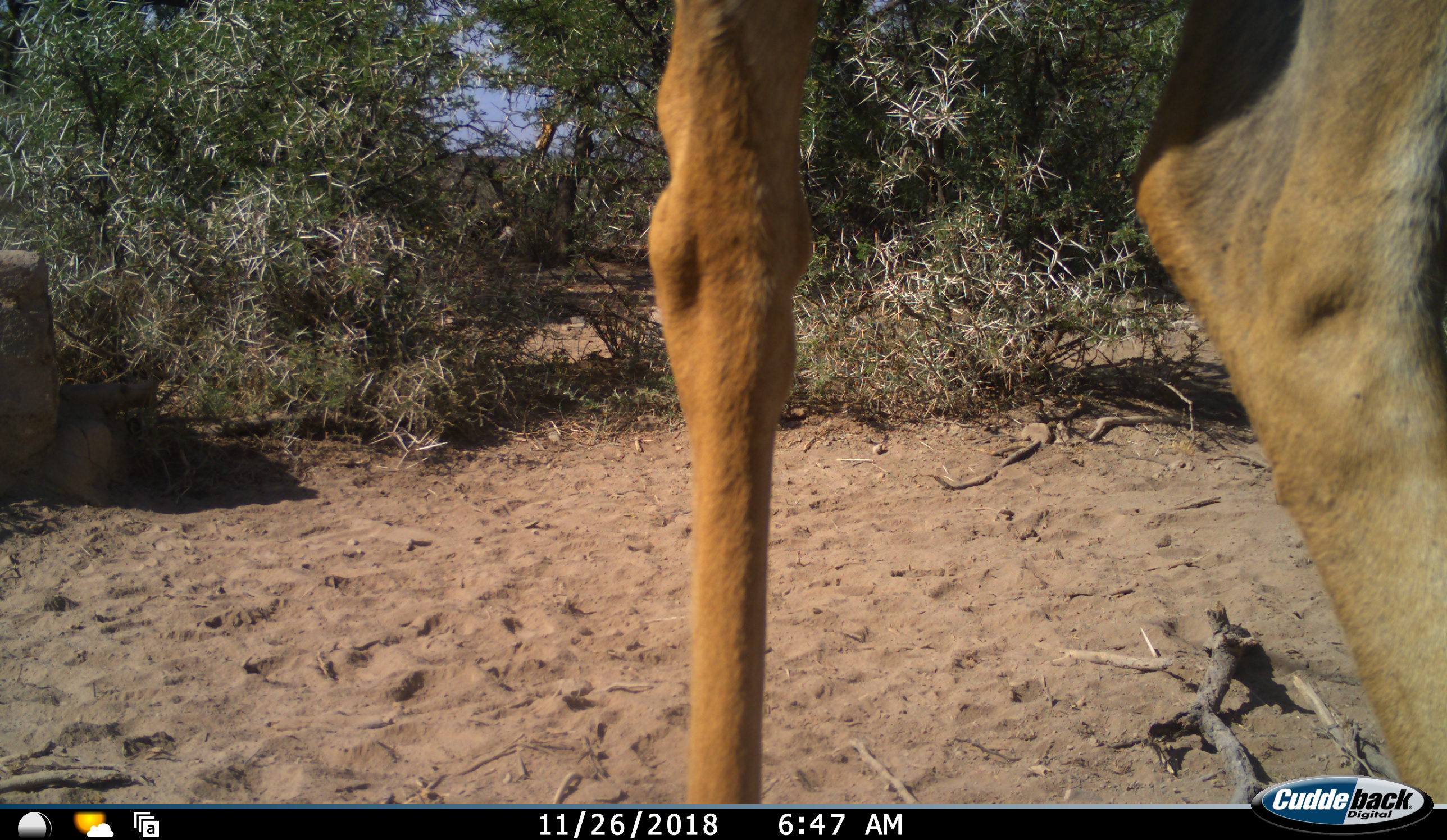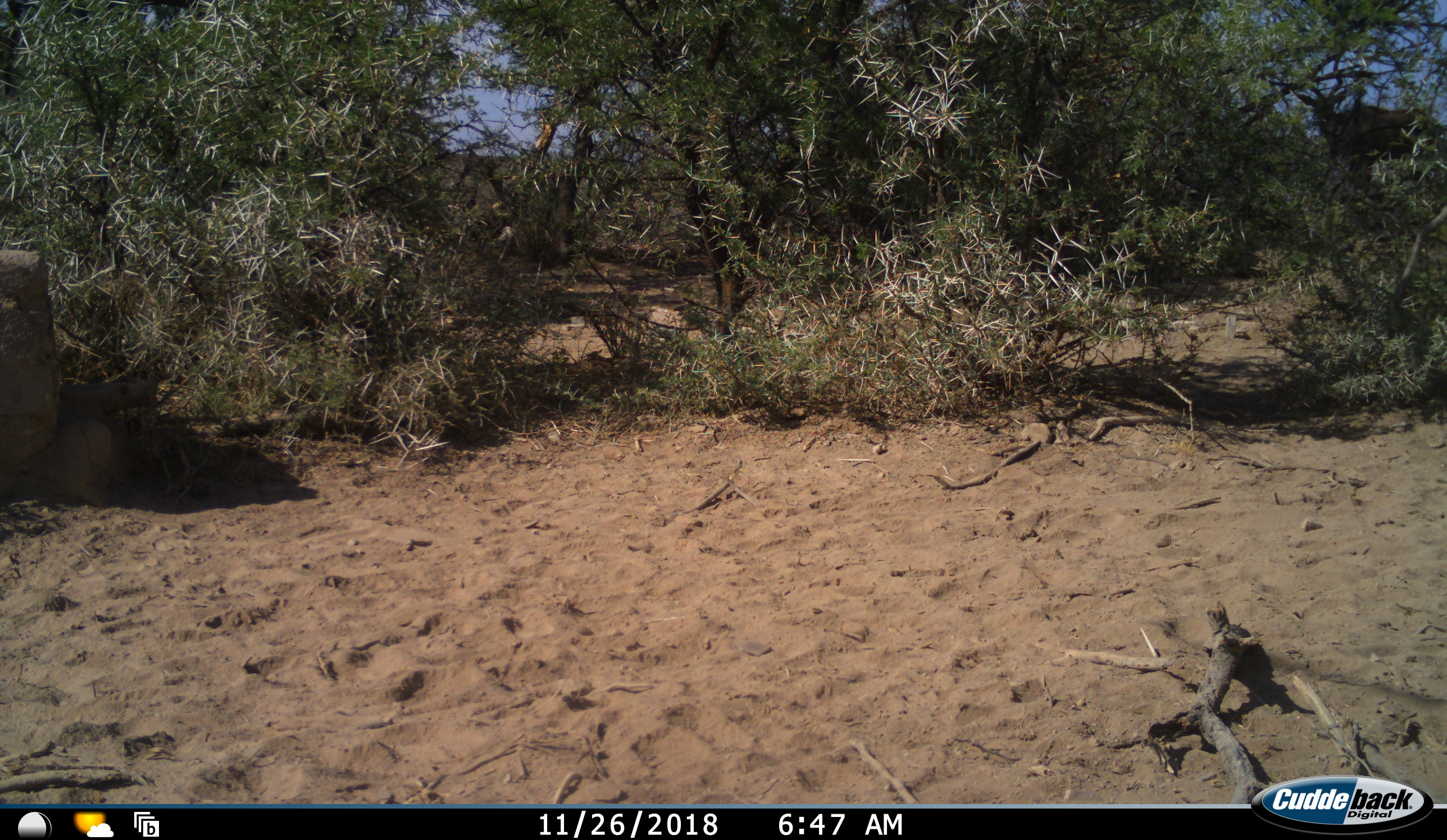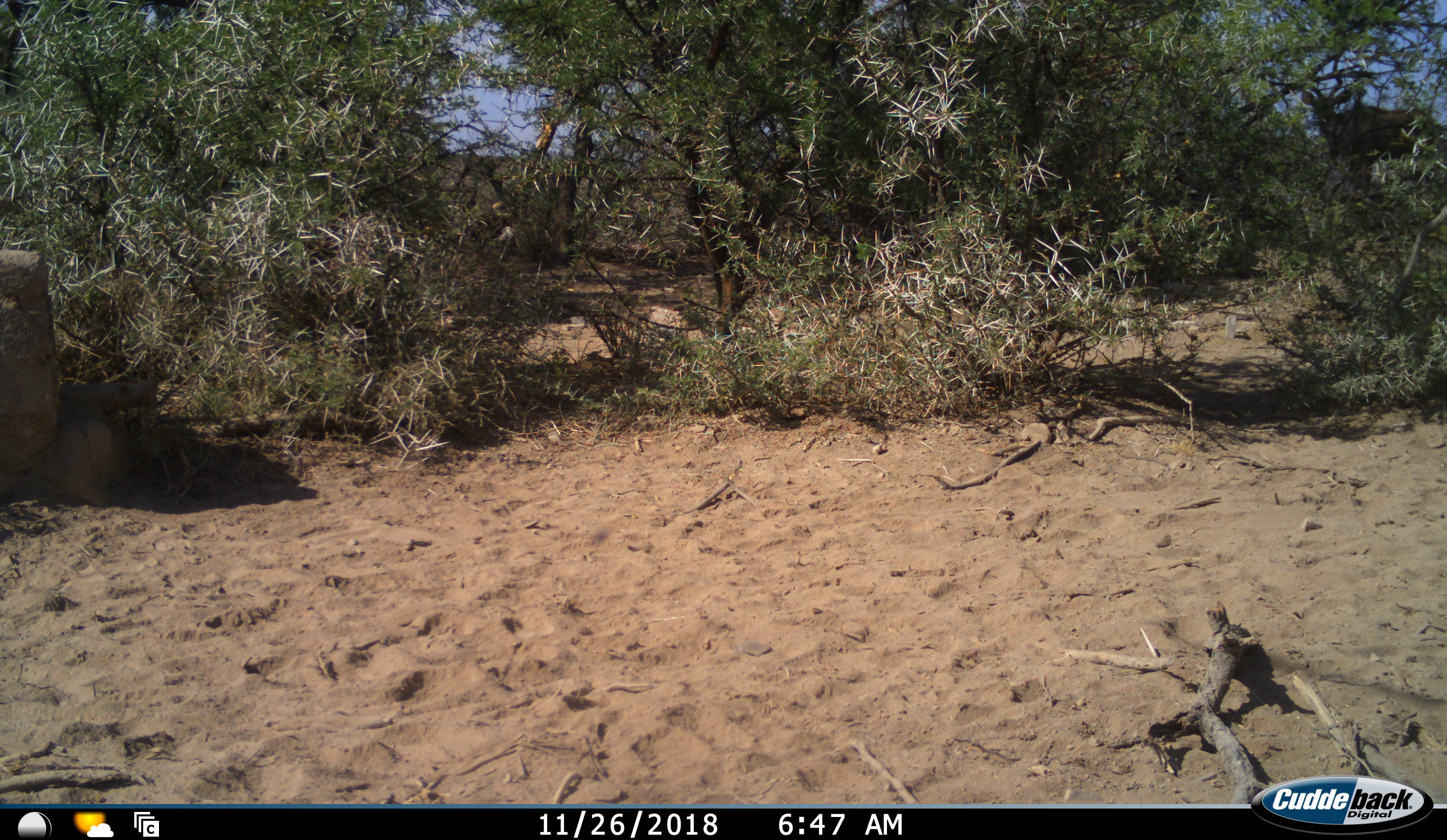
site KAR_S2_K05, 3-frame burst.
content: unidentified animal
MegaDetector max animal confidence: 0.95